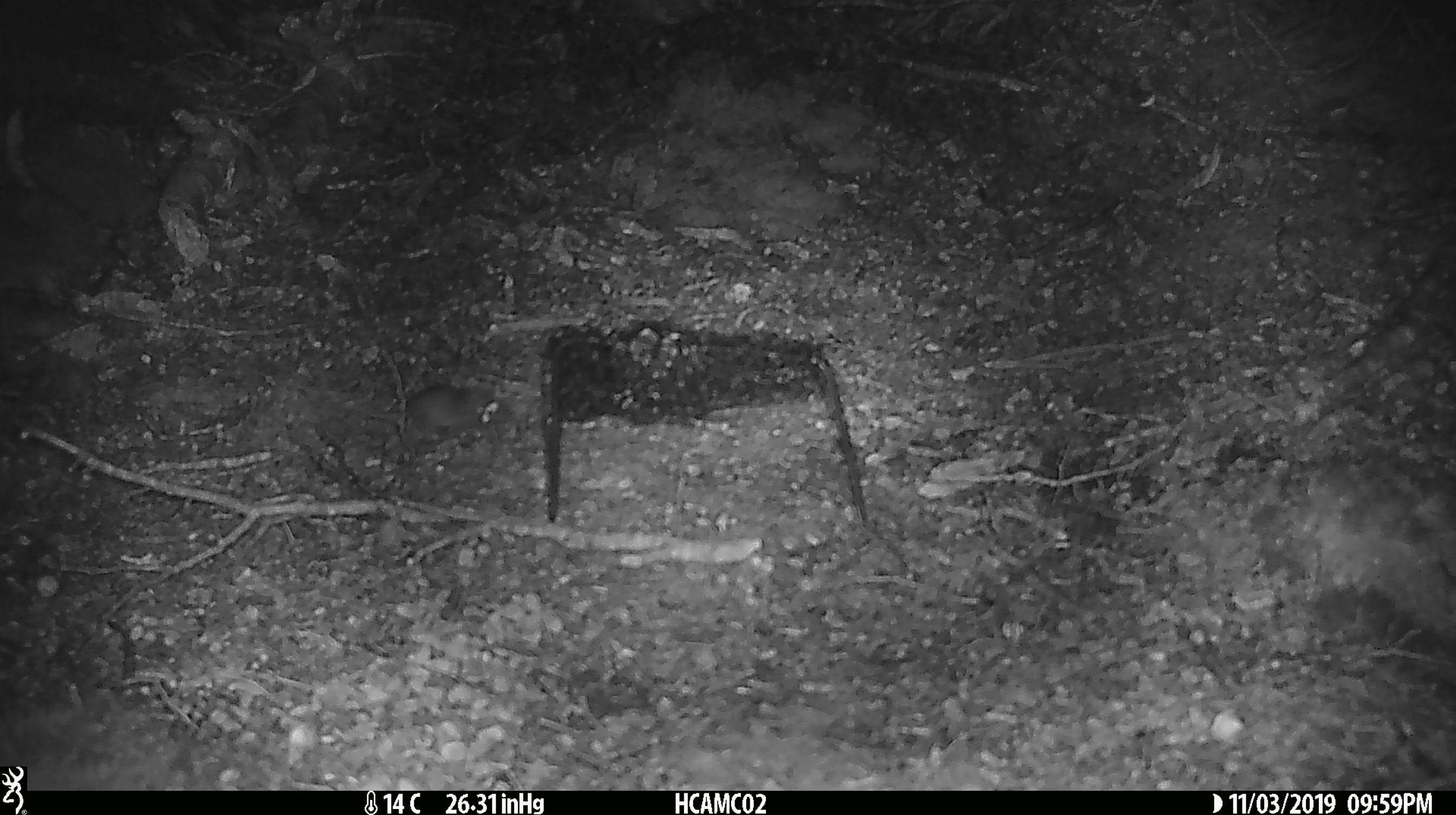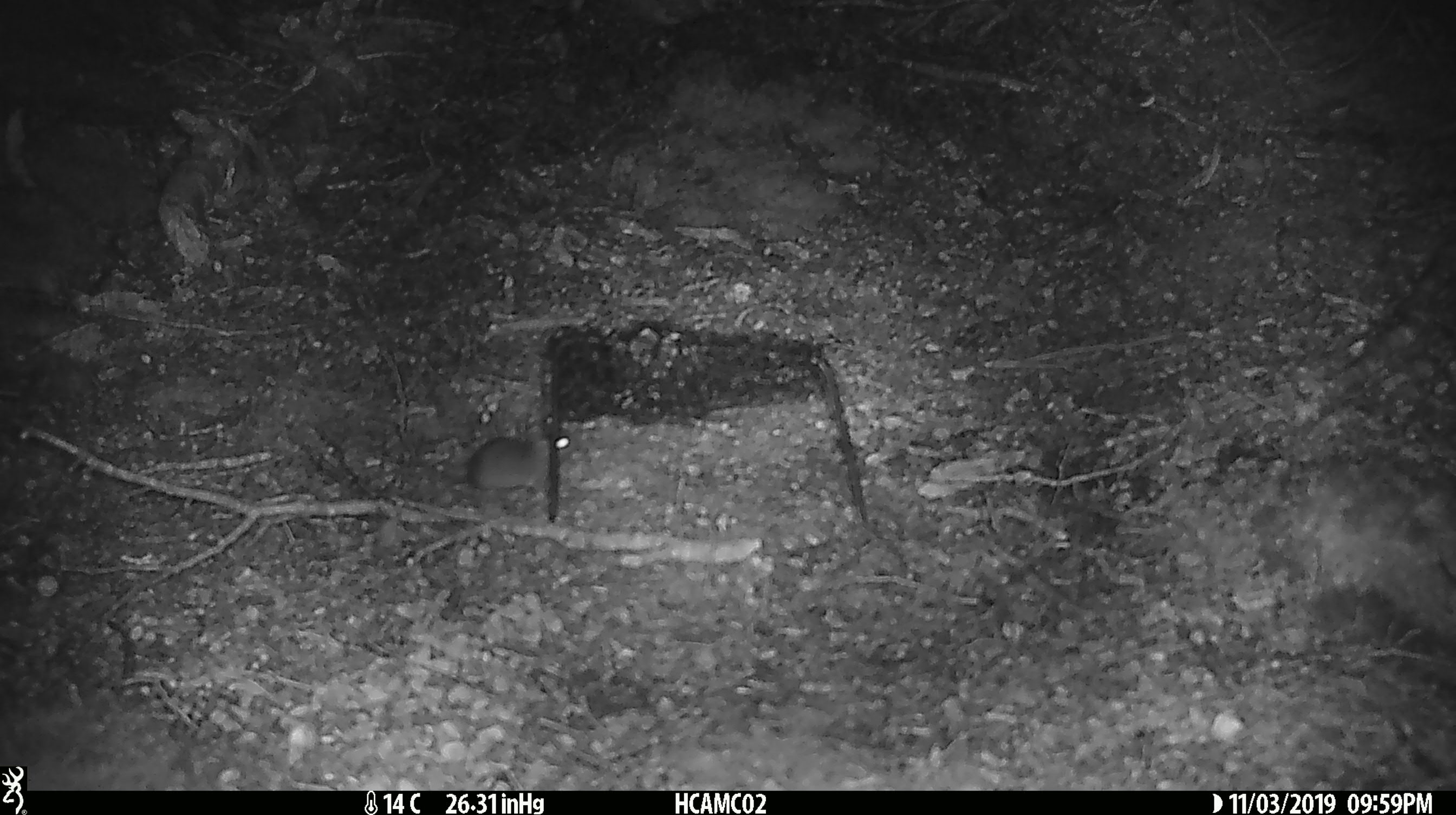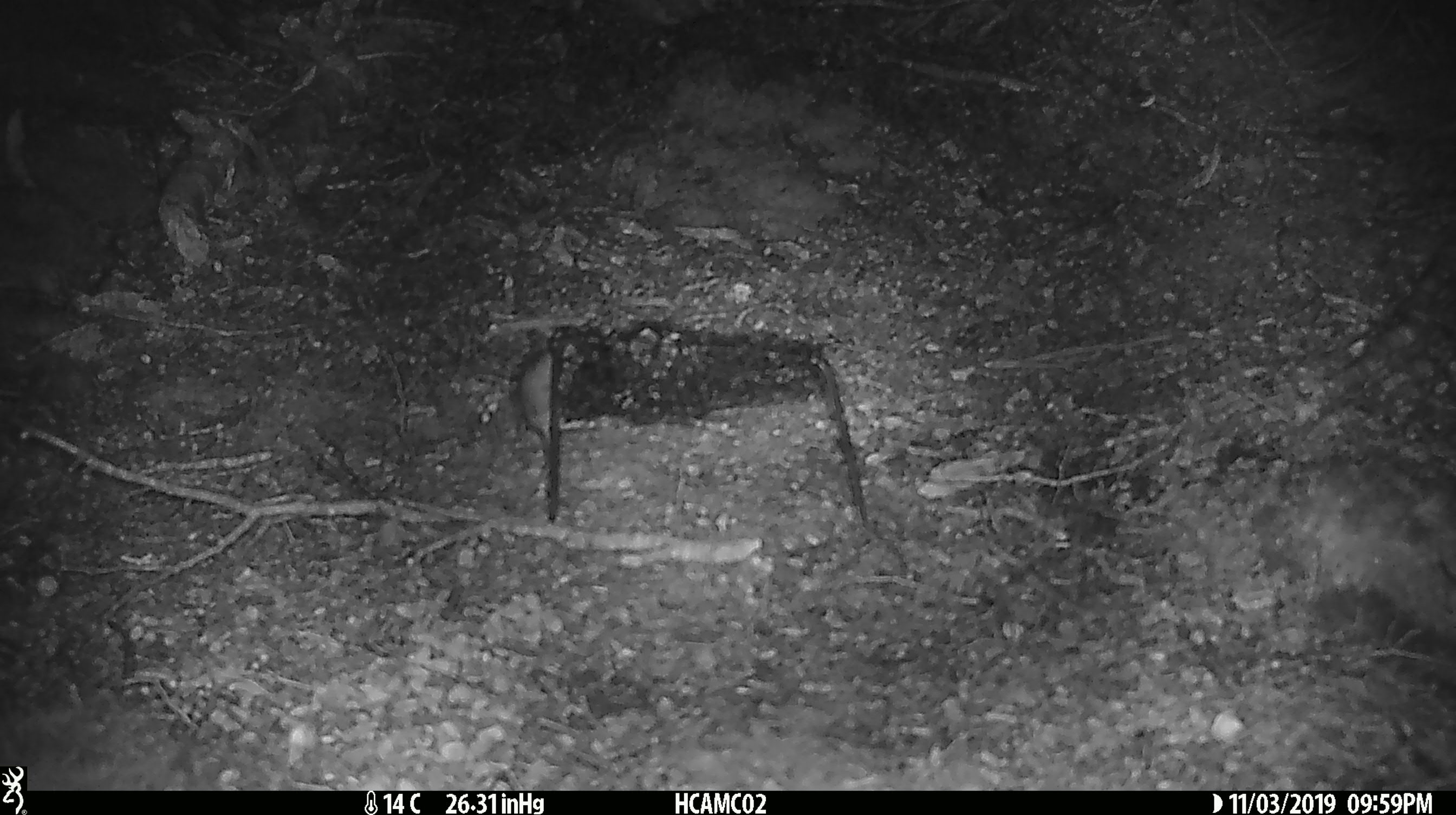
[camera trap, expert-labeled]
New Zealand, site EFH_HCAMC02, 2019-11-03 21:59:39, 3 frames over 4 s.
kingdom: Animalia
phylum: Chordata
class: Mammalia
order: Rodentia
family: Muridae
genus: Mus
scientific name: Mus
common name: mouse